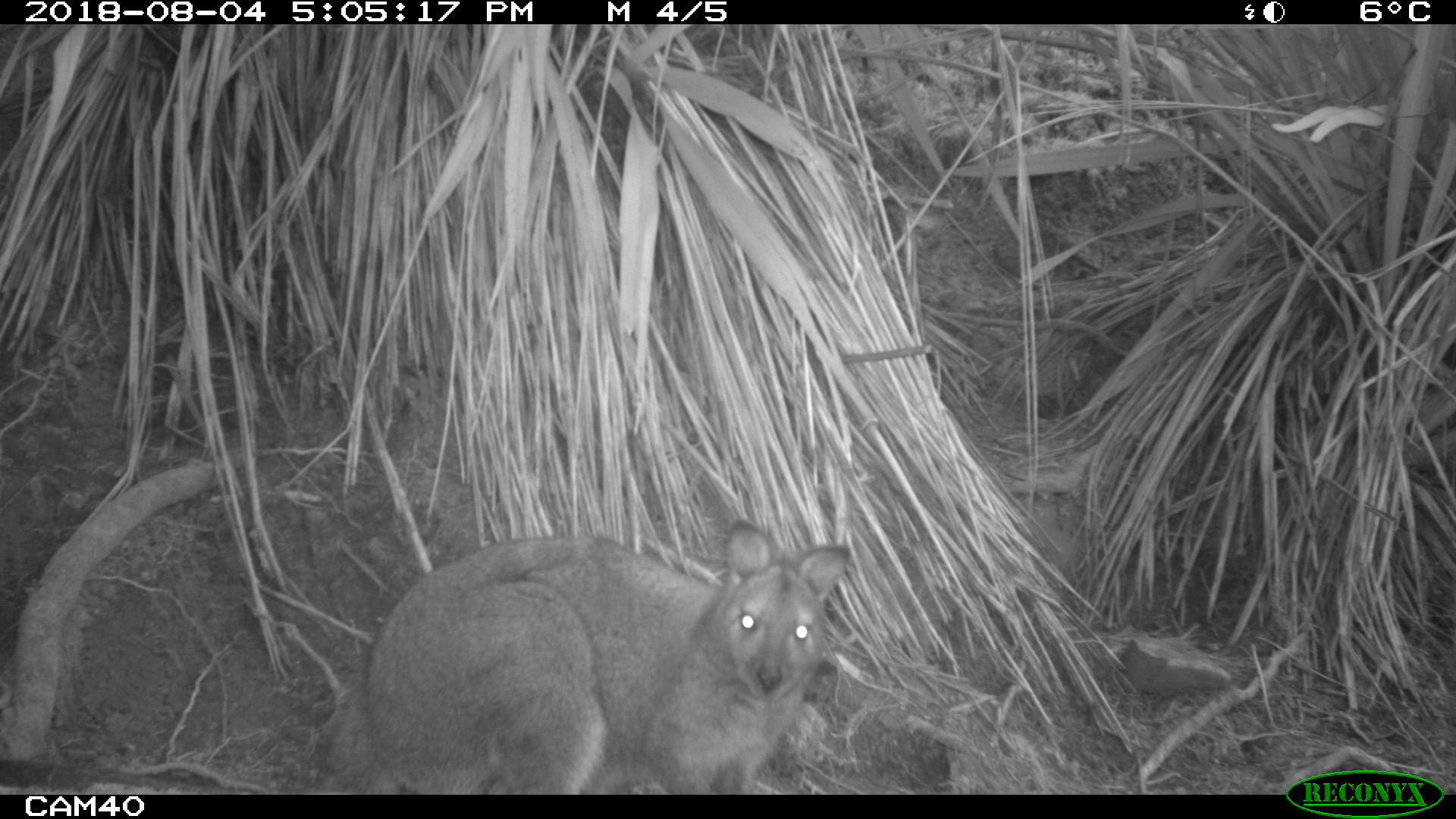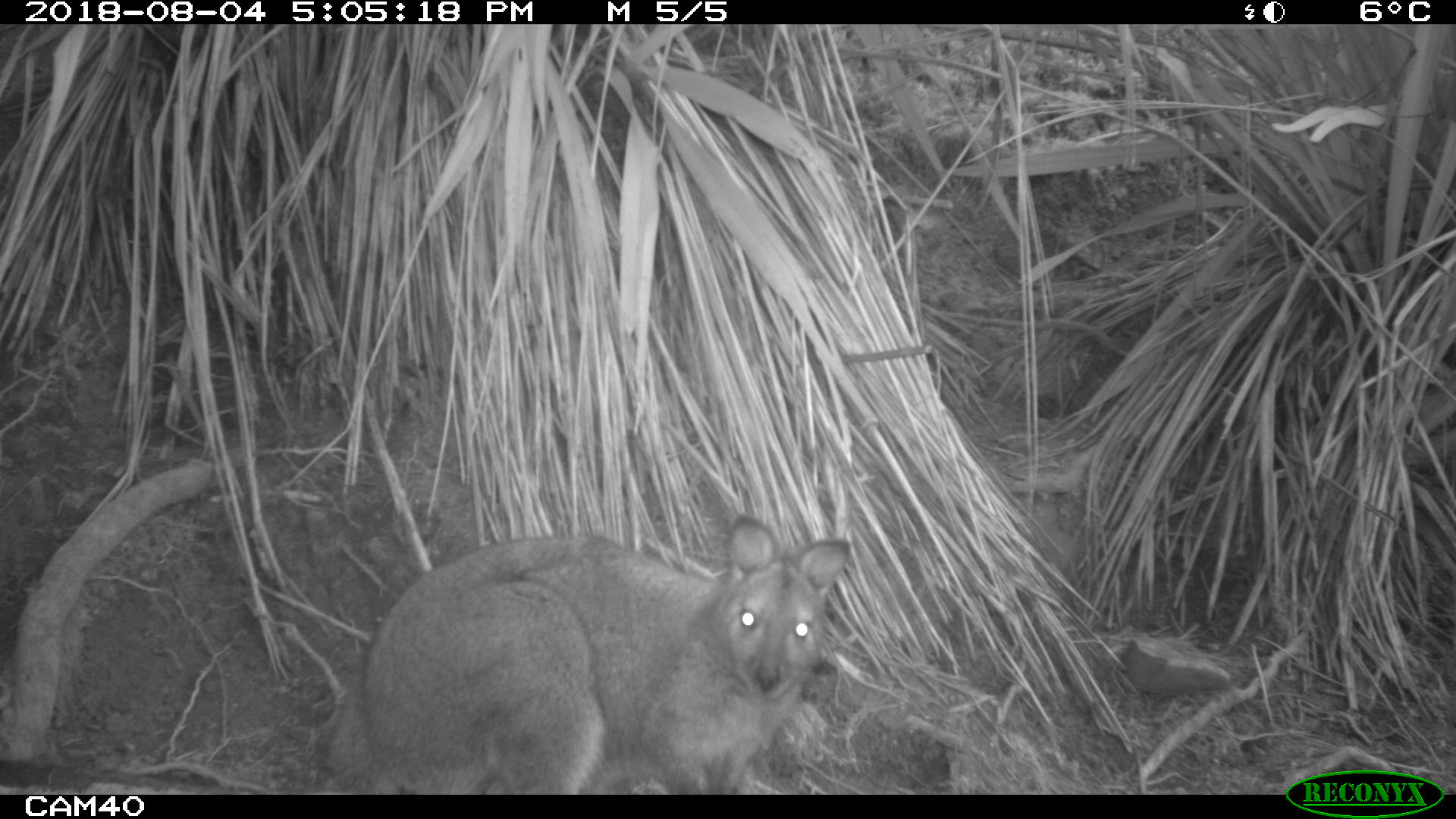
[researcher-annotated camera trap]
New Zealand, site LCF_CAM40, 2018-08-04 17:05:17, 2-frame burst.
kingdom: Animalia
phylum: Chordata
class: Mammalia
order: Diprotodontia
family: Macropodidae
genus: Notamacropus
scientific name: Notamacropus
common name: wallaby